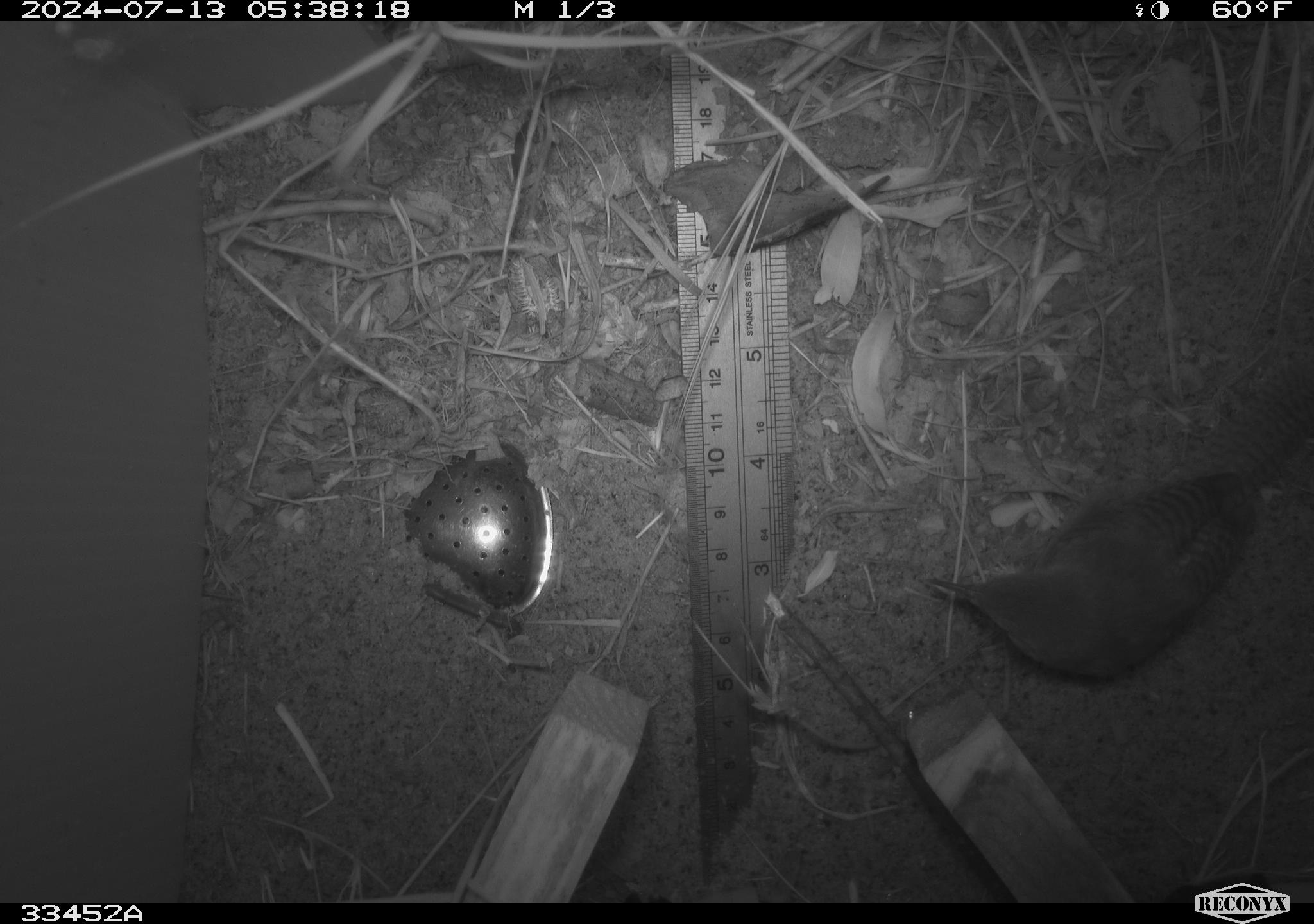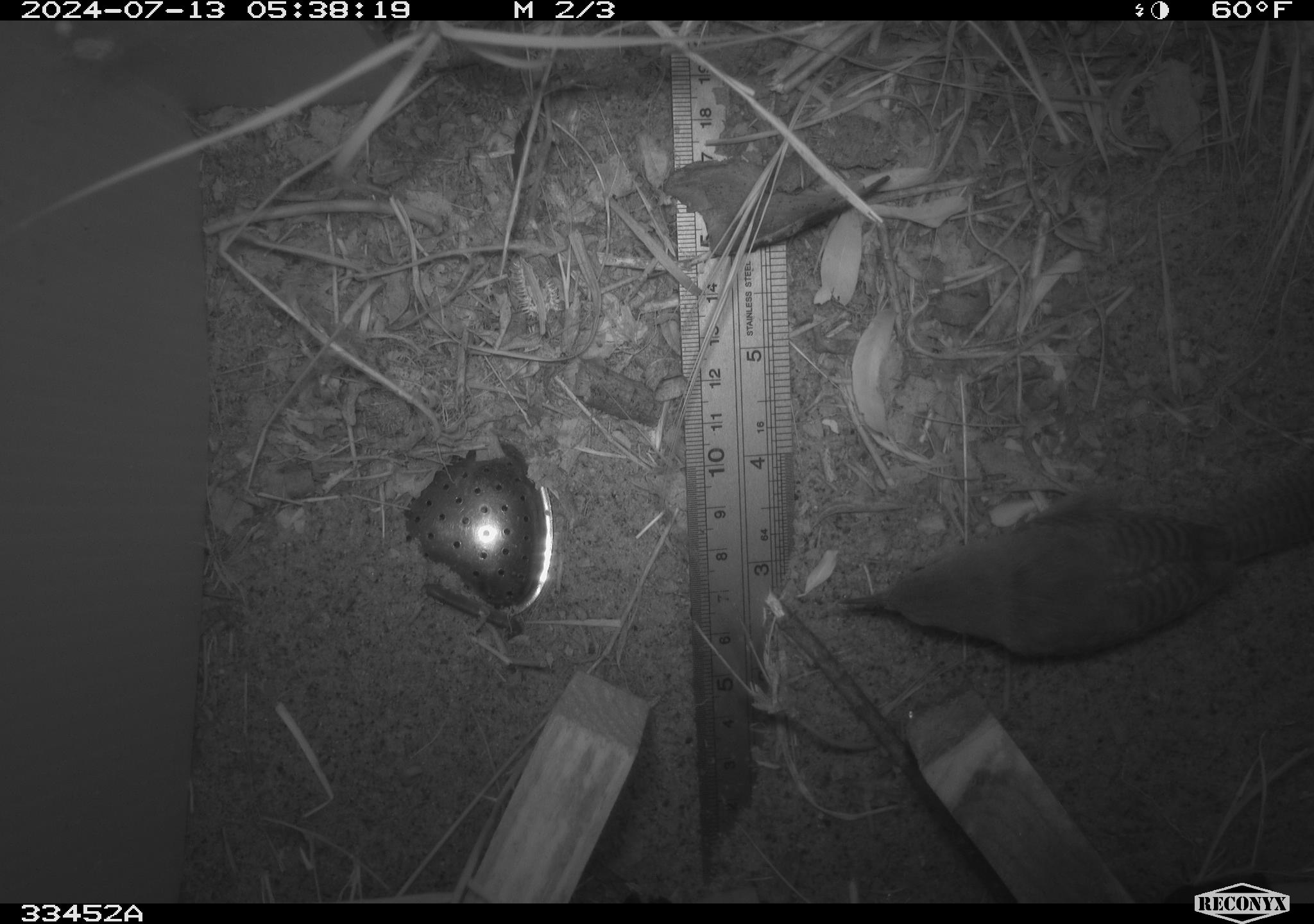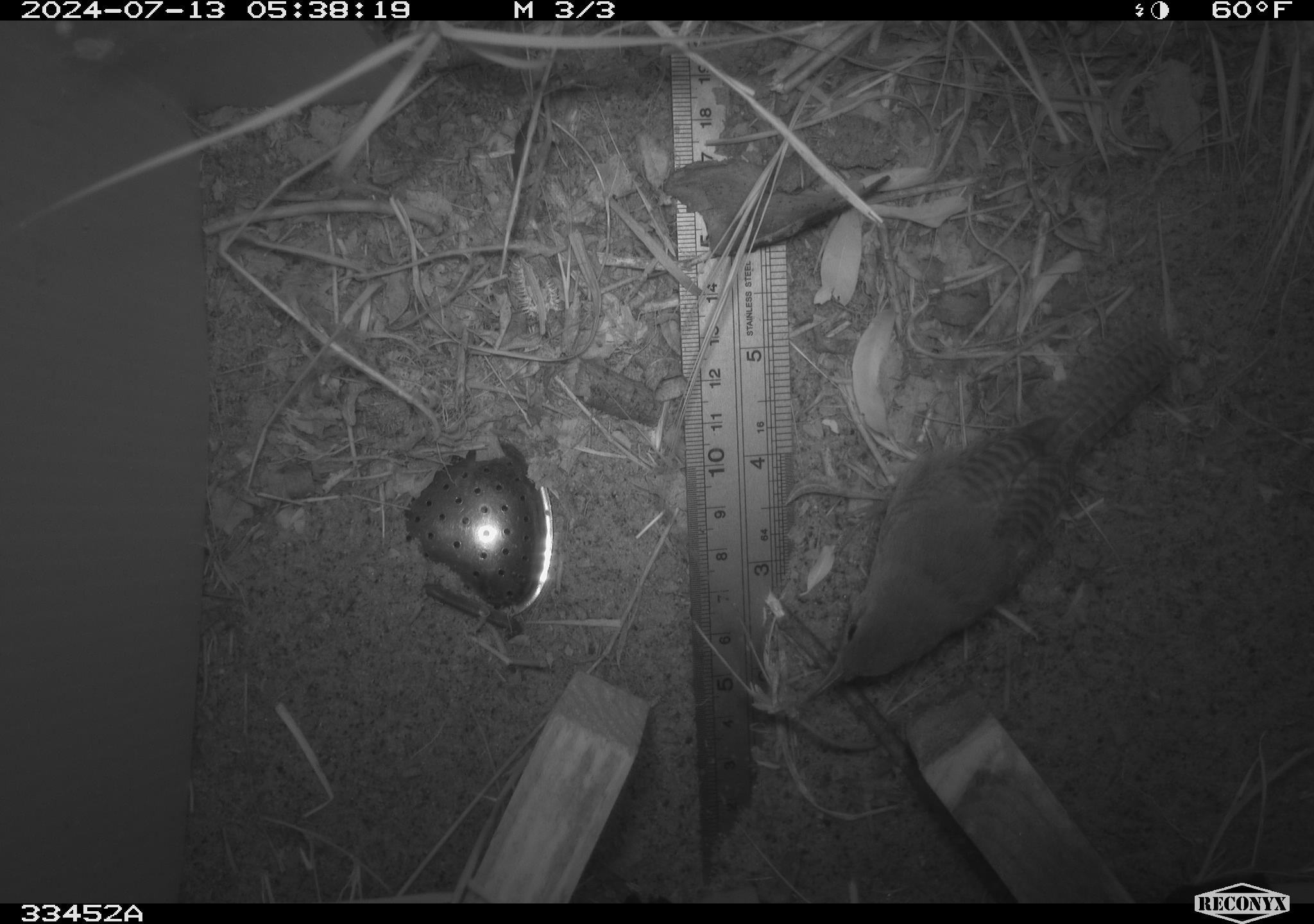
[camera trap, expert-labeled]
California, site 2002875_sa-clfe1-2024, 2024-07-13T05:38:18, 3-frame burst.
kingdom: Animalia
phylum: Chordata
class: Aves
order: Passeriformes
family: Troglodytidae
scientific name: Troglodytidae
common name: wren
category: troglodytidae family